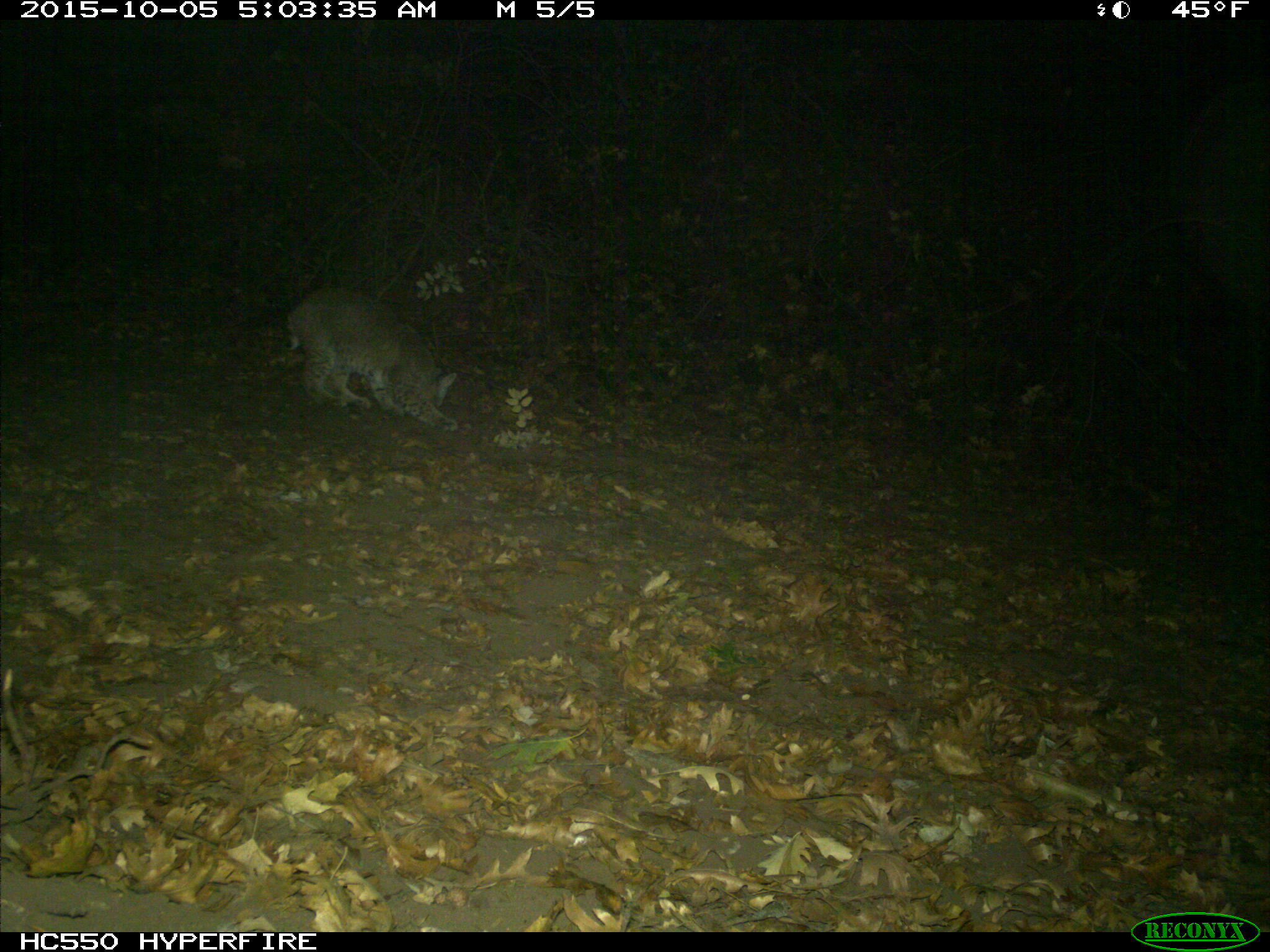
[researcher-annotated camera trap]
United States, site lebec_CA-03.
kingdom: Animalia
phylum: Chordata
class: Mammalia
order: Carnivora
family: Felidae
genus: Lynx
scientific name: Lynx rufus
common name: bobcat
Lynx rufus (bobcat).